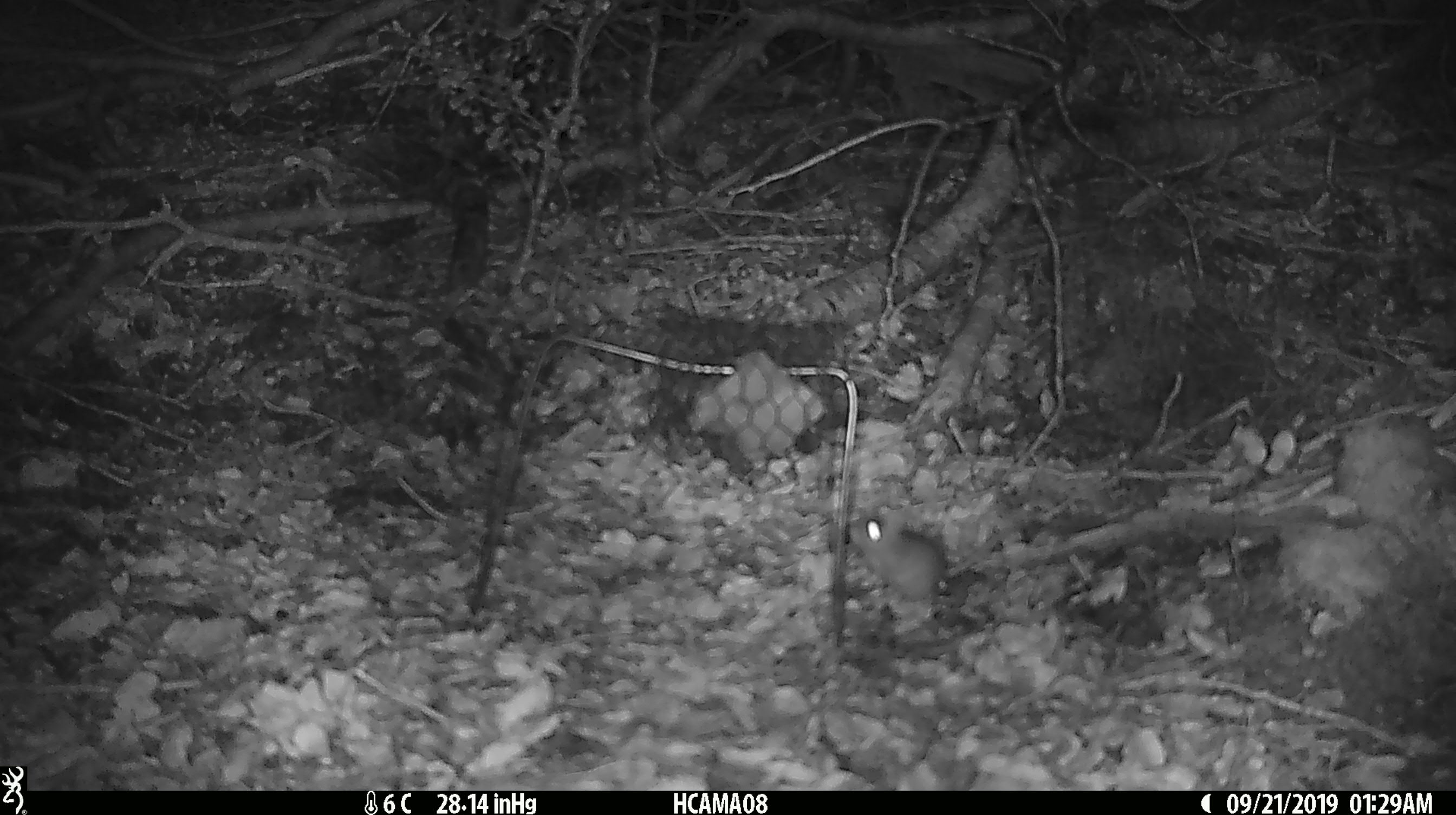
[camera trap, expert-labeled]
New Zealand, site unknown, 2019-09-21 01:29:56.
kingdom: Animalia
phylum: Chordata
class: Mammalia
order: Rodentia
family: Muridae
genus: Mus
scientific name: Mus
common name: mouse